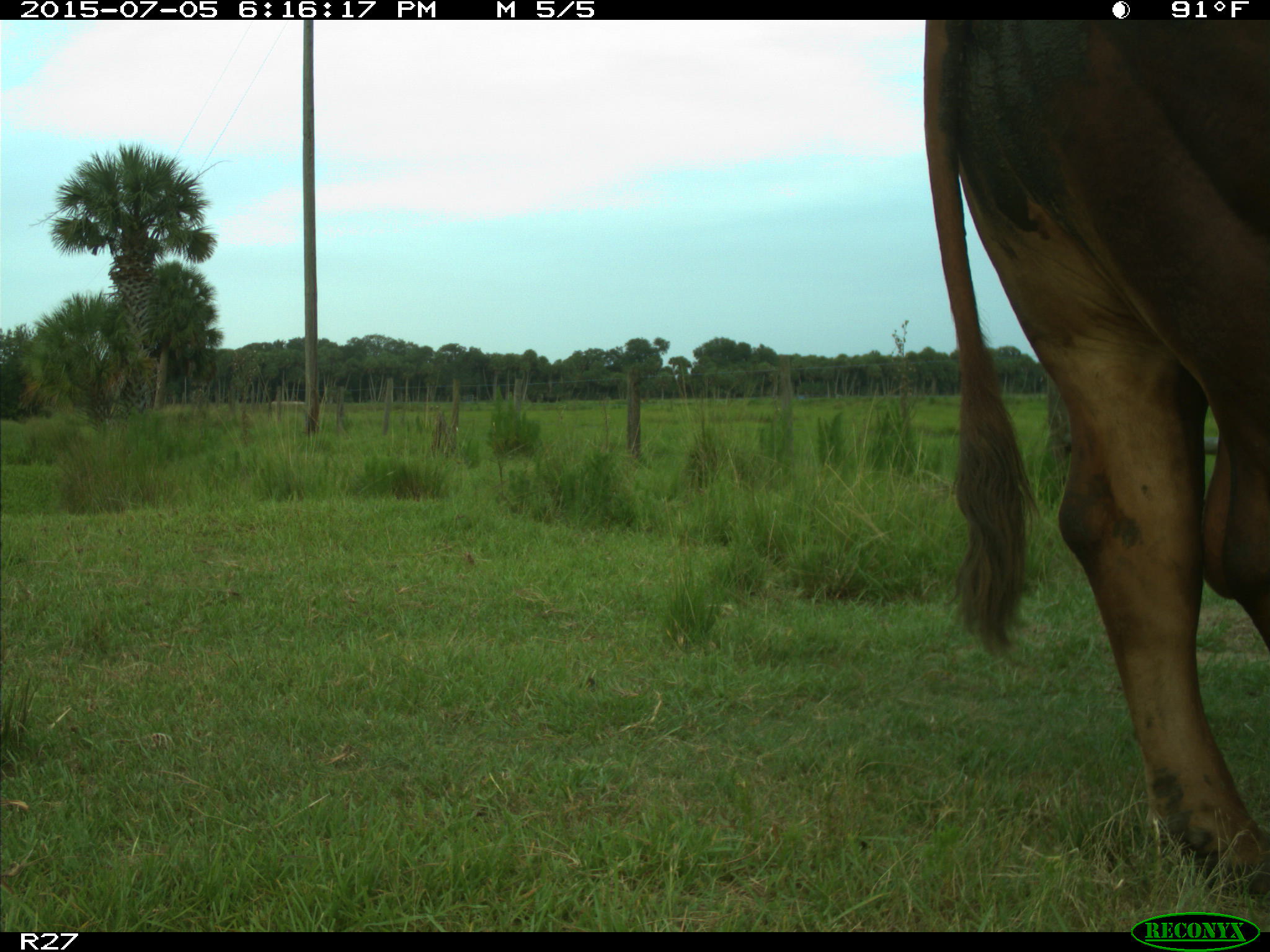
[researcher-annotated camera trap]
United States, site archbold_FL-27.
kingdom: Animalia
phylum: Chordata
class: Mammalia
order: Artiodactyla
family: Bovidae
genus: Bos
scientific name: Bos taurus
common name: domestic cow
Bos taurus (domestic cow).